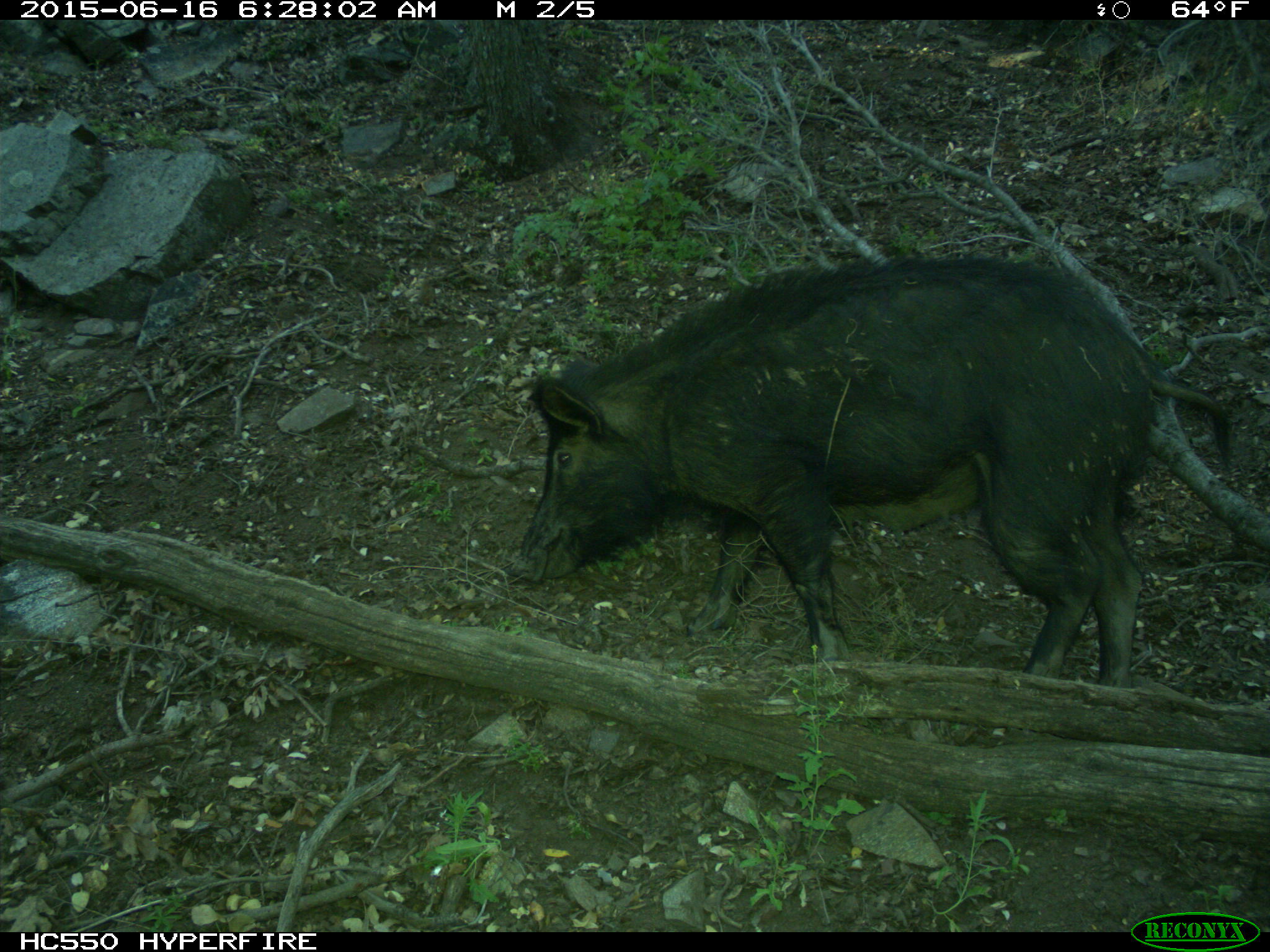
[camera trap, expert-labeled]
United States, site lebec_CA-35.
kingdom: Animalia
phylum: Chordata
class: Mammalia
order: Artiodactyla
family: Suidae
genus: Sus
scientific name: Sus scrofa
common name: wild boar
Sus scrofa (wild boar).